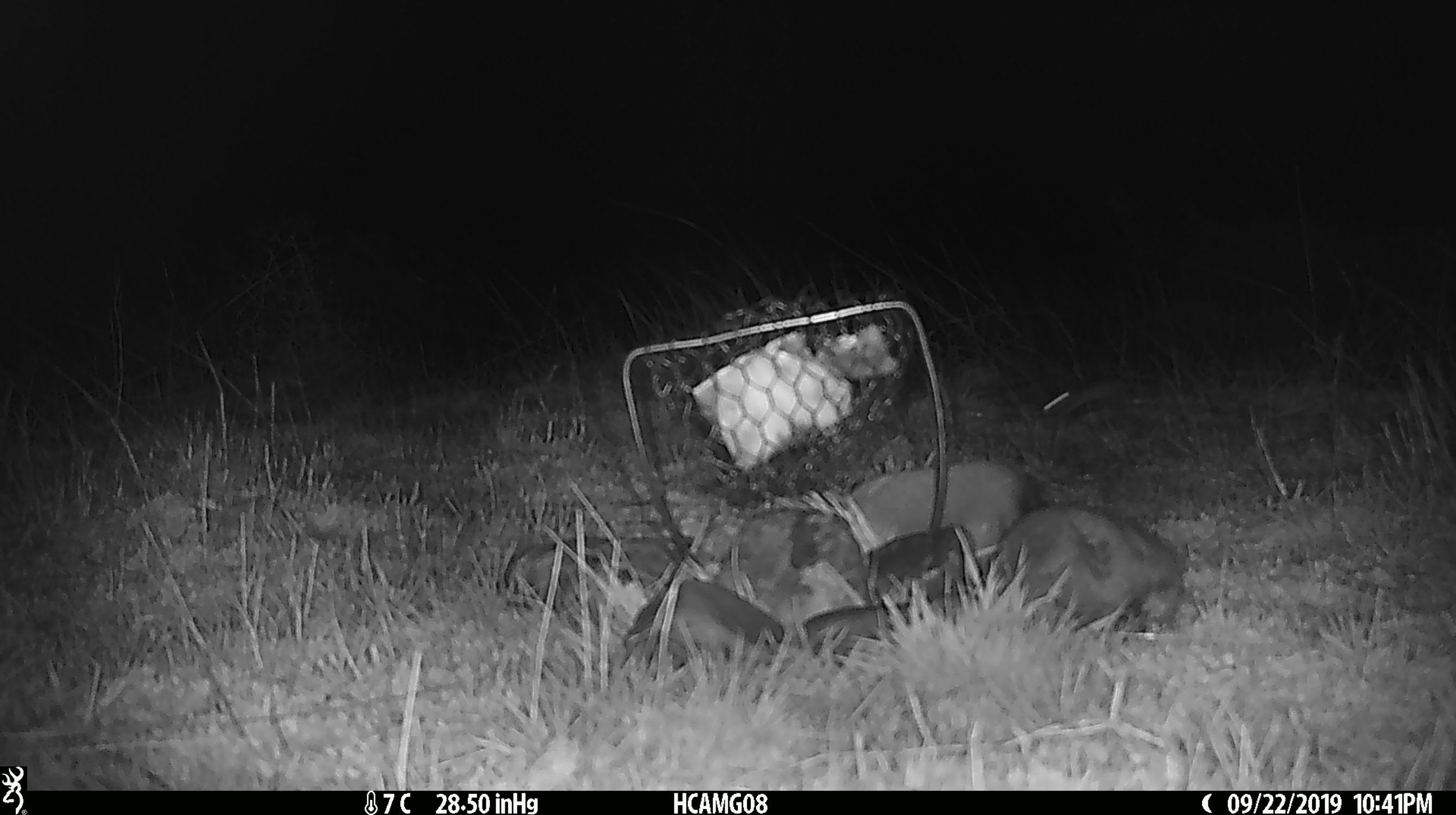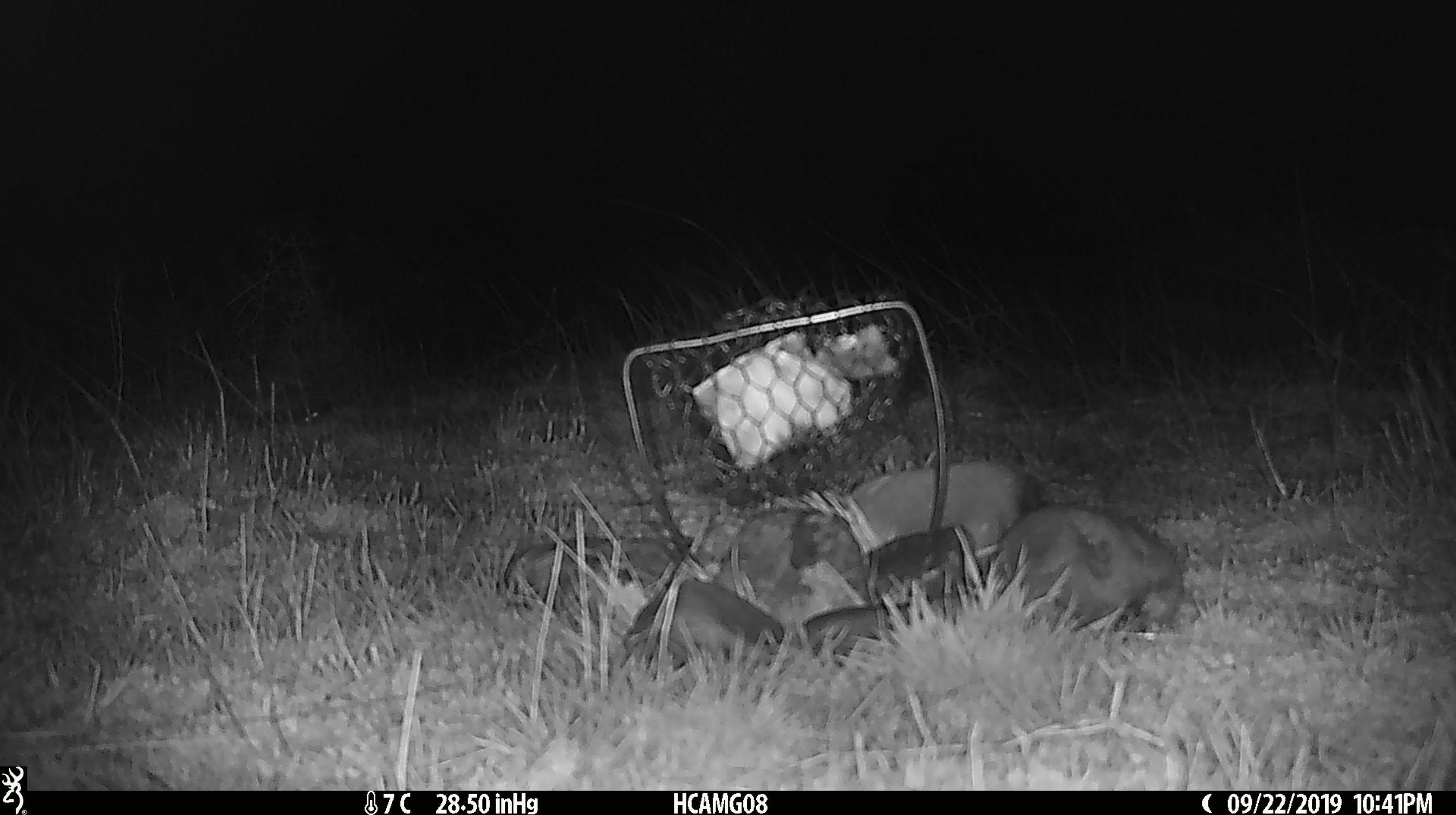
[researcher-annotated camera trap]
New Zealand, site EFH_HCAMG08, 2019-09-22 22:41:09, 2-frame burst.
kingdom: Animalia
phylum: Chordata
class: Mammalia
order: Rodentia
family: Muridae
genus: Mus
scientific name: Mus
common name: mouse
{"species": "mouse (Mus)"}